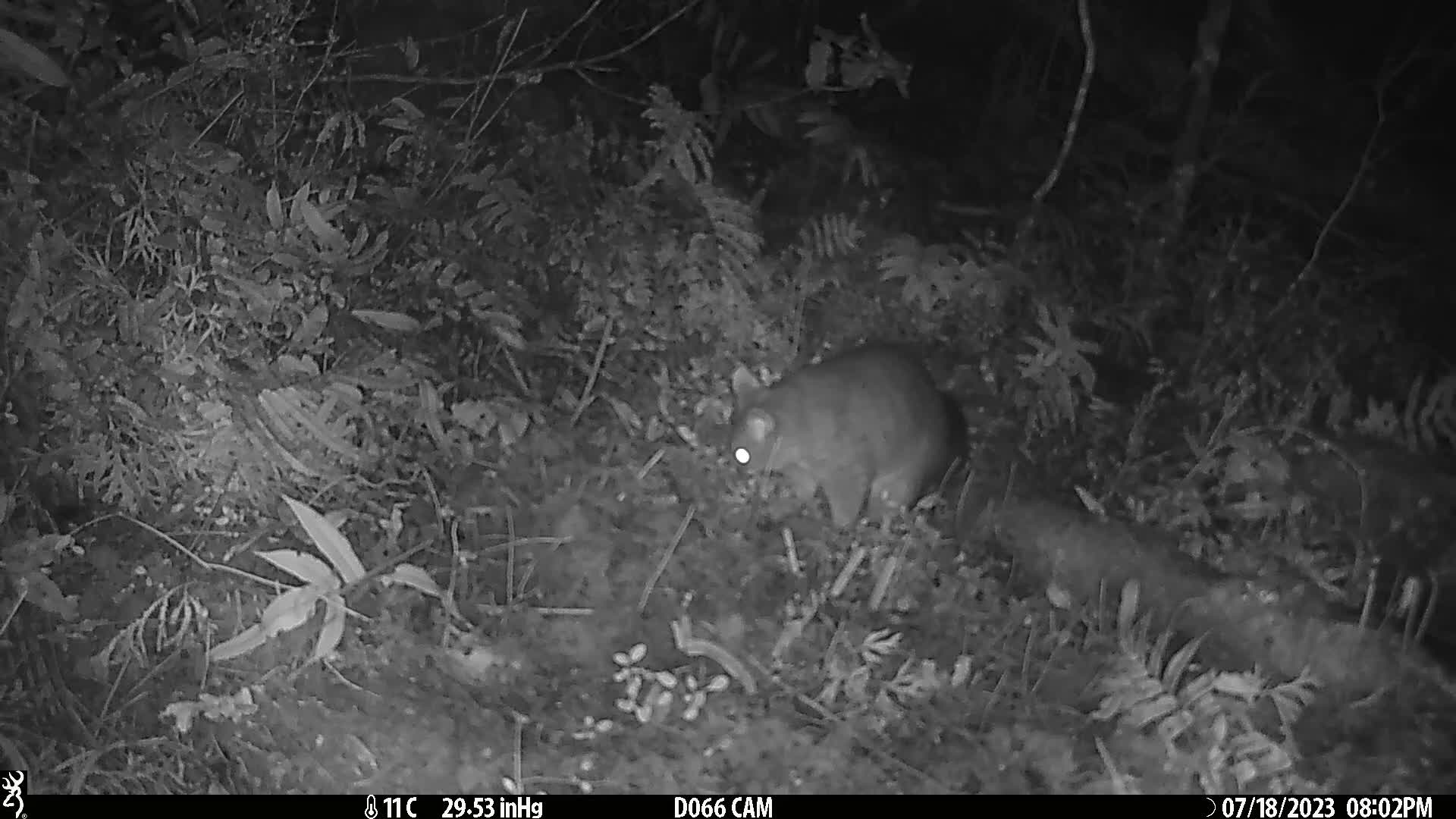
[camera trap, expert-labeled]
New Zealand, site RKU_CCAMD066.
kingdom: Animalia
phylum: Chordata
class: Mammalia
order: Diprotodontia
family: Phalangeridae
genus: Trichosurus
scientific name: Trichosurus vulpecula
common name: common brushtail possum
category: possum